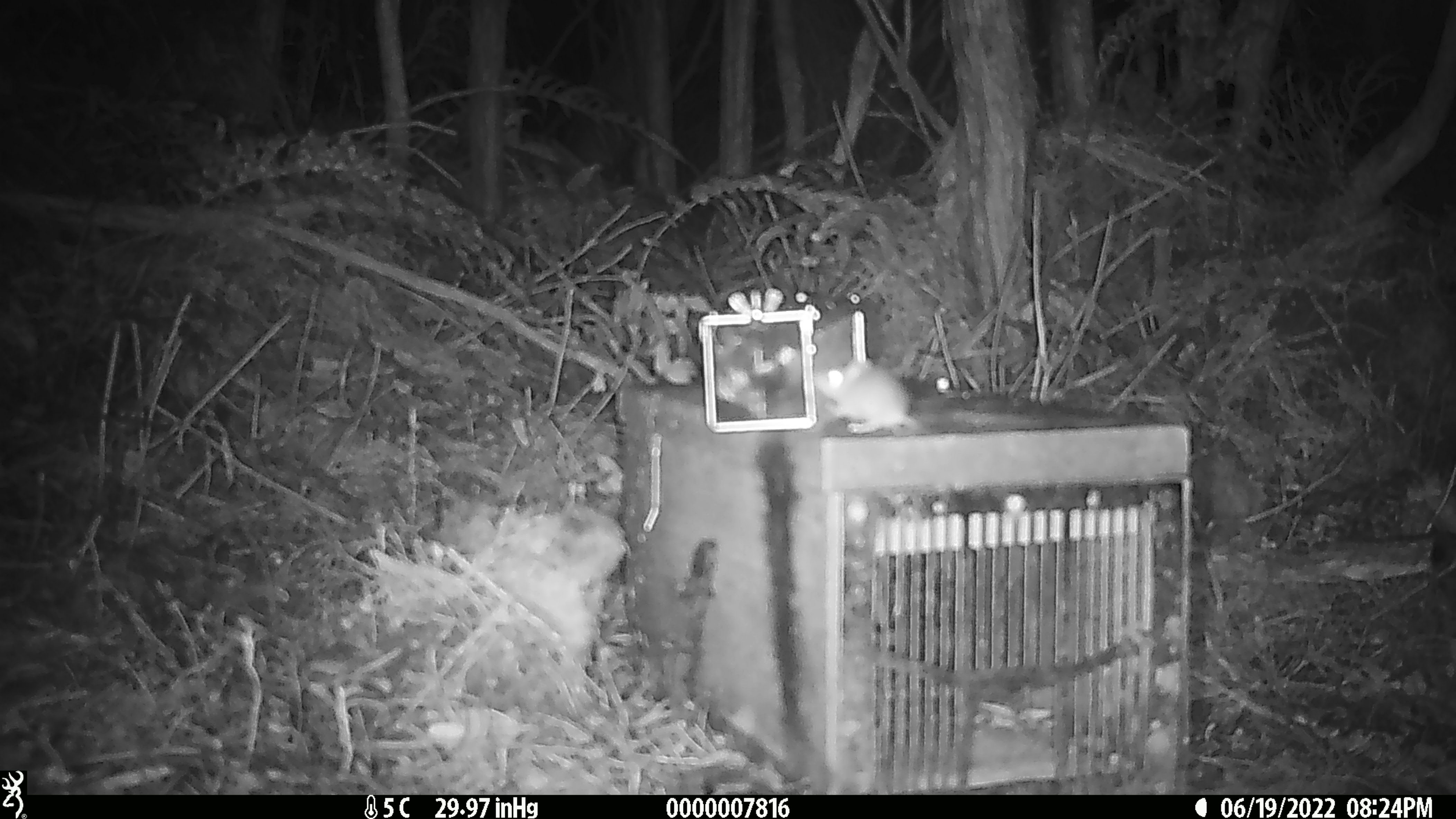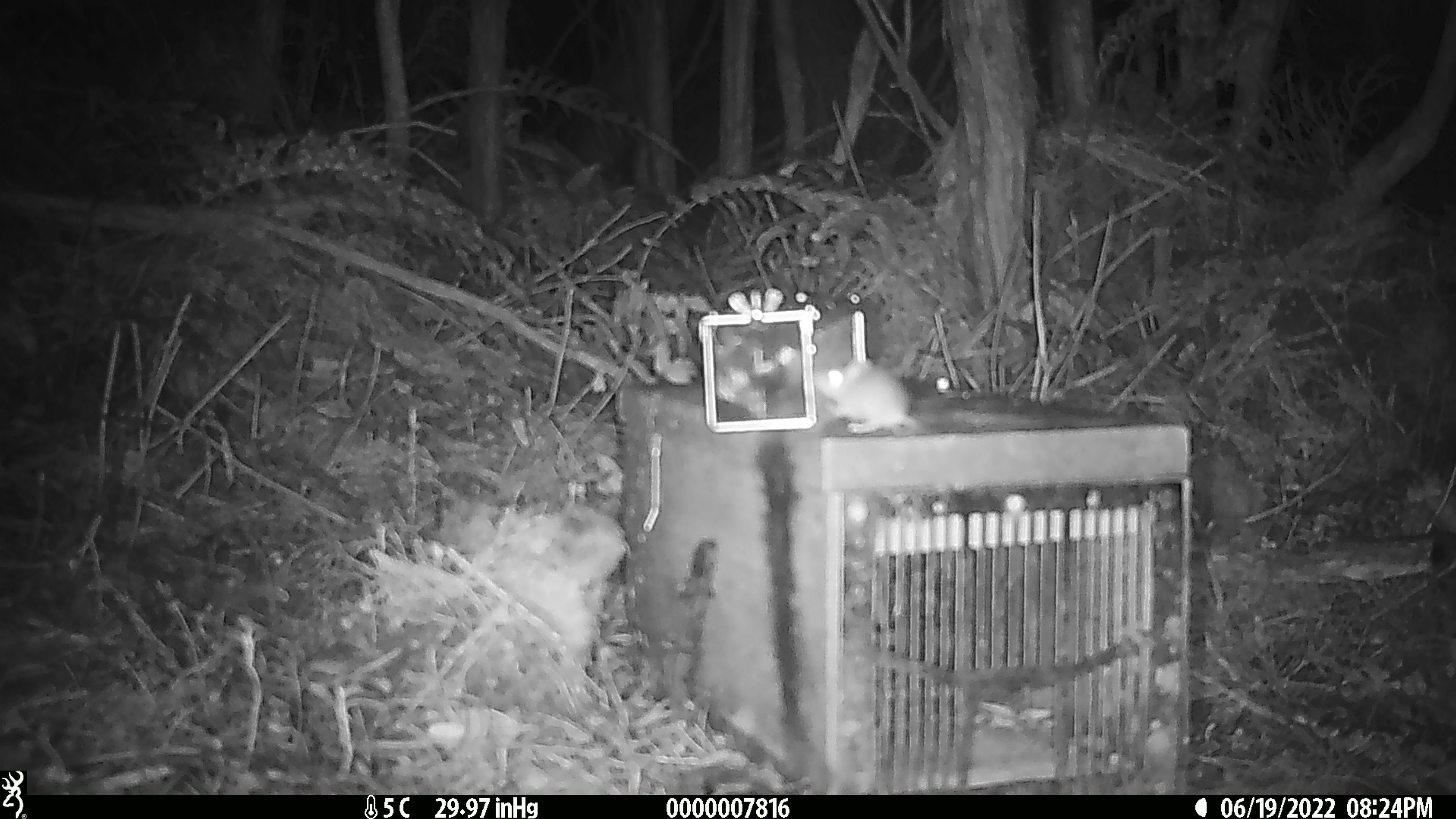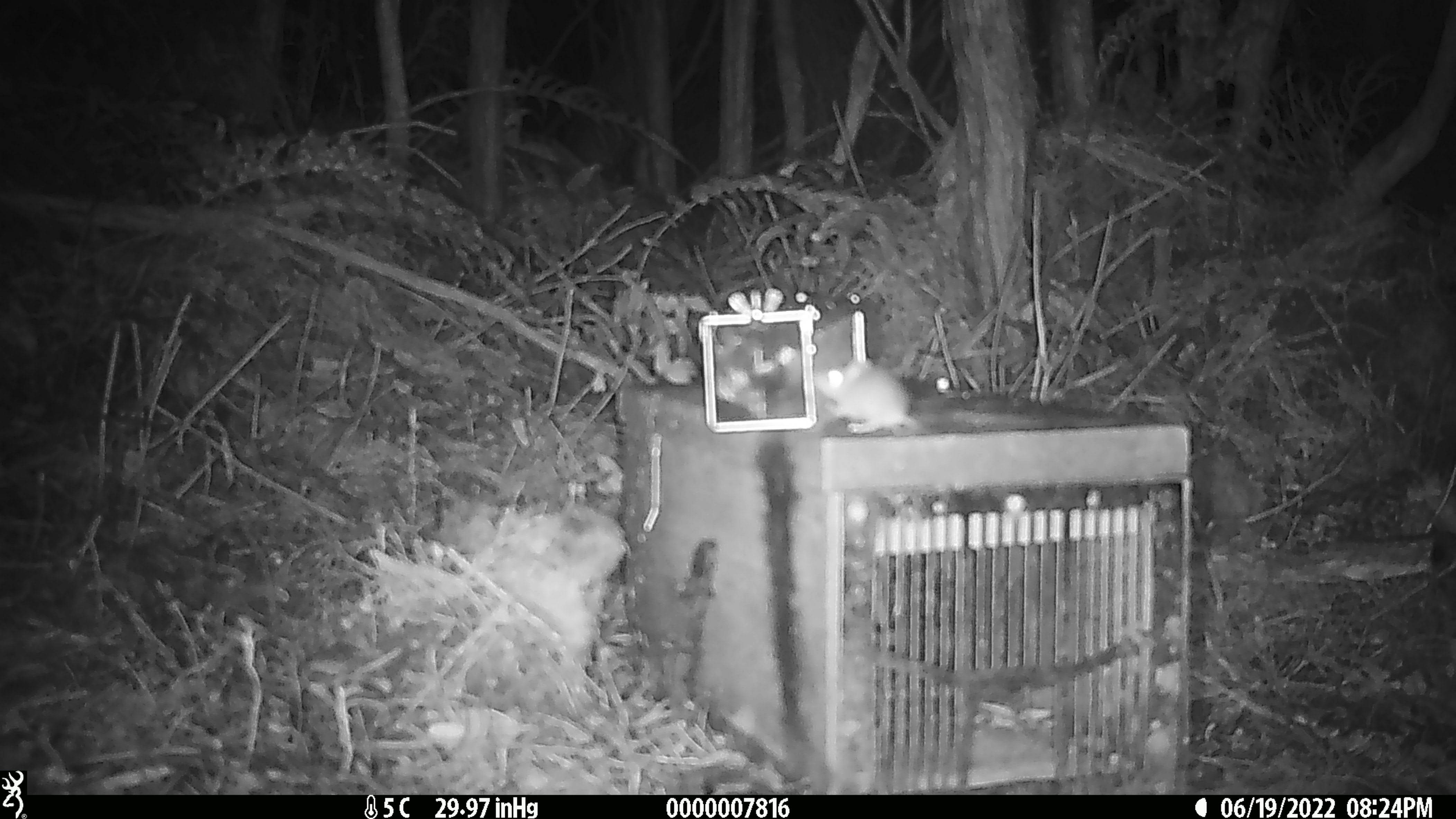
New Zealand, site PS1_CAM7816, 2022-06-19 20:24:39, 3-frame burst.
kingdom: Animalia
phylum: Chordata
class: Mammalia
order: Rodentia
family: Muridae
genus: Mus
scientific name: Mus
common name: mouse